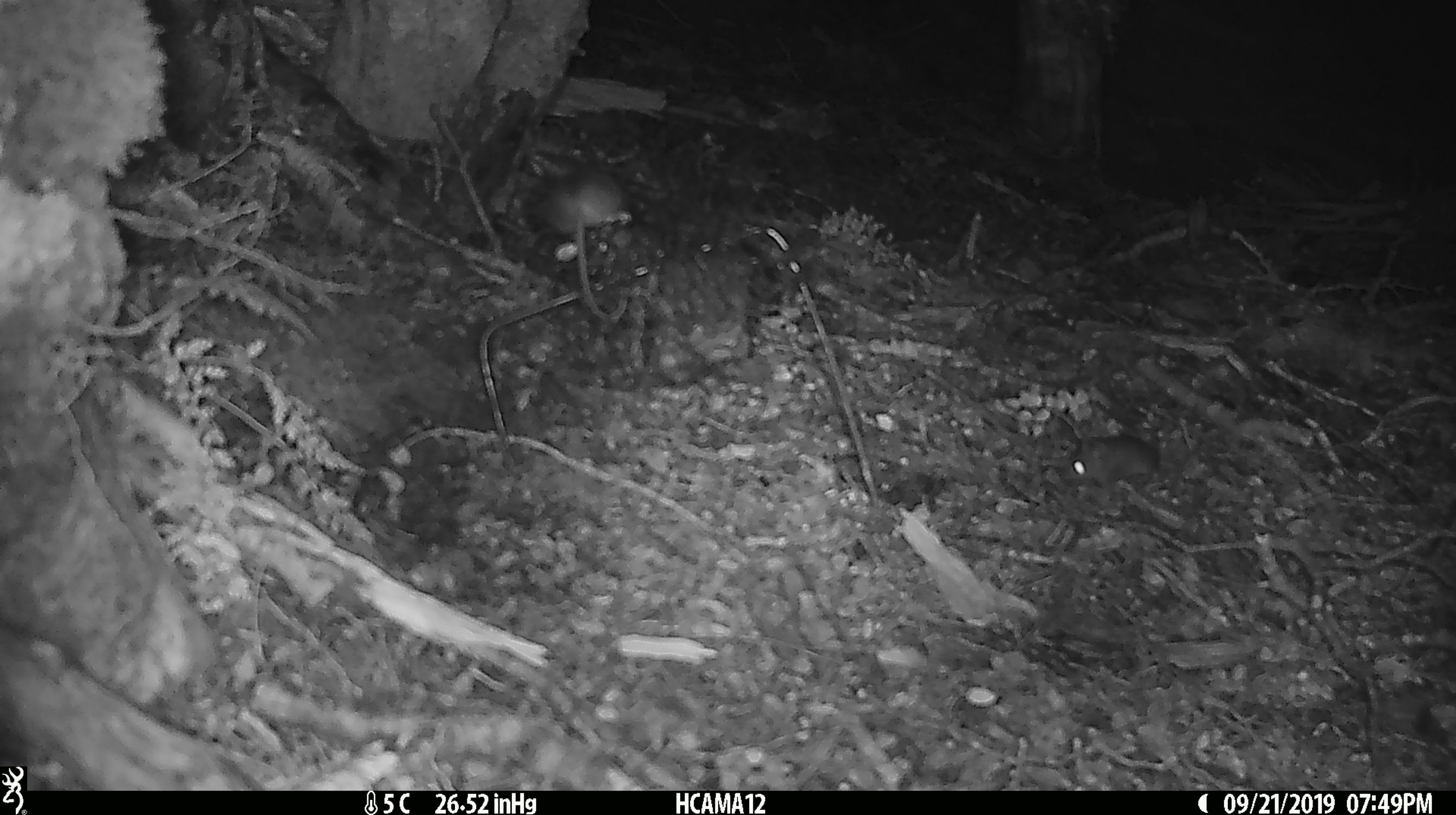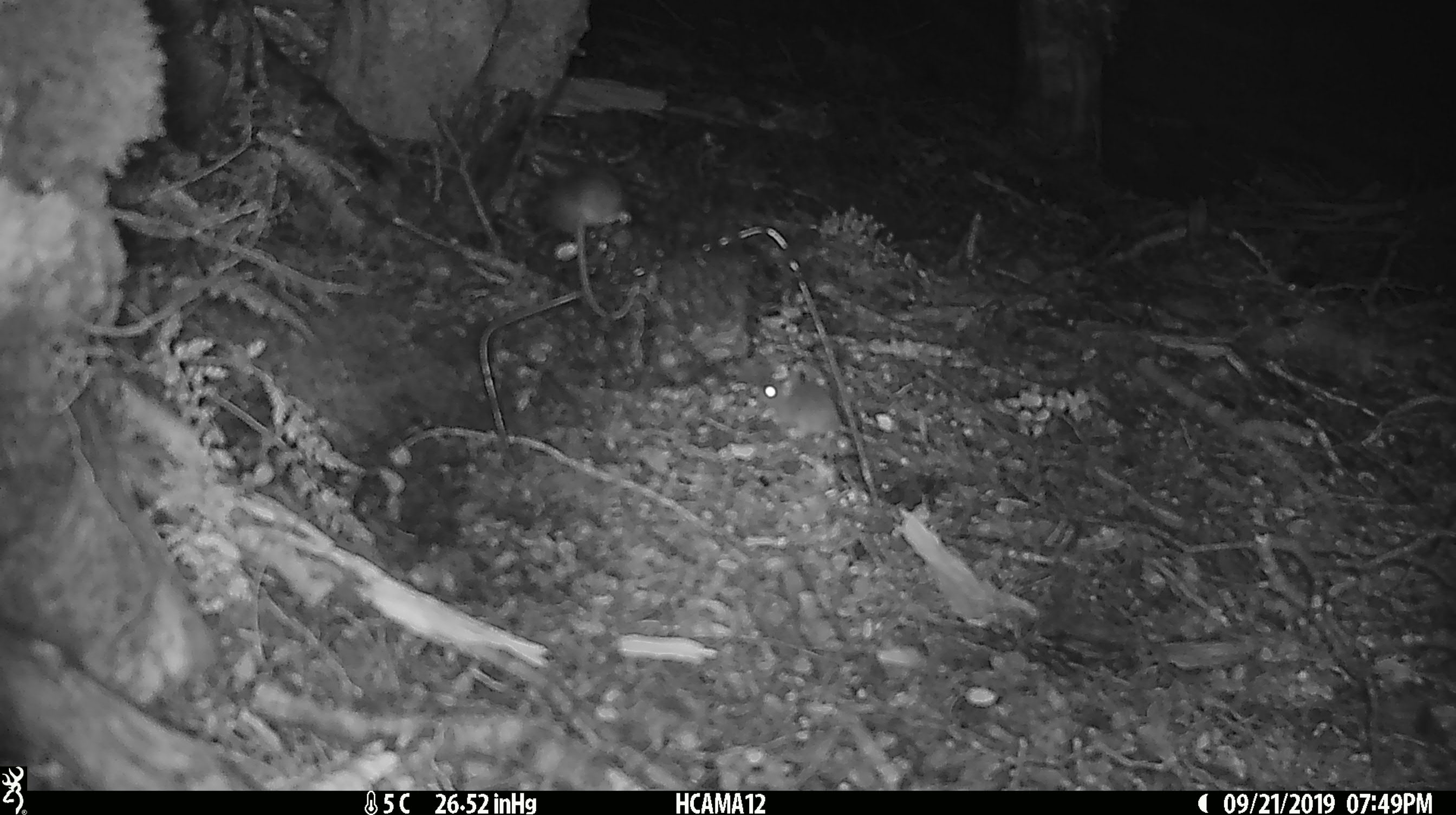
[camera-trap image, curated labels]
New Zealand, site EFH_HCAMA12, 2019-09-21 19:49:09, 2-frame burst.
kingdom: Animalia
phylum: Chordata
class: Mammalia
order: Rodentia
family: Muridae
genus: Rattus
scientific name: Rattus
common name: rat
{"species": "rat (Rattus)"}